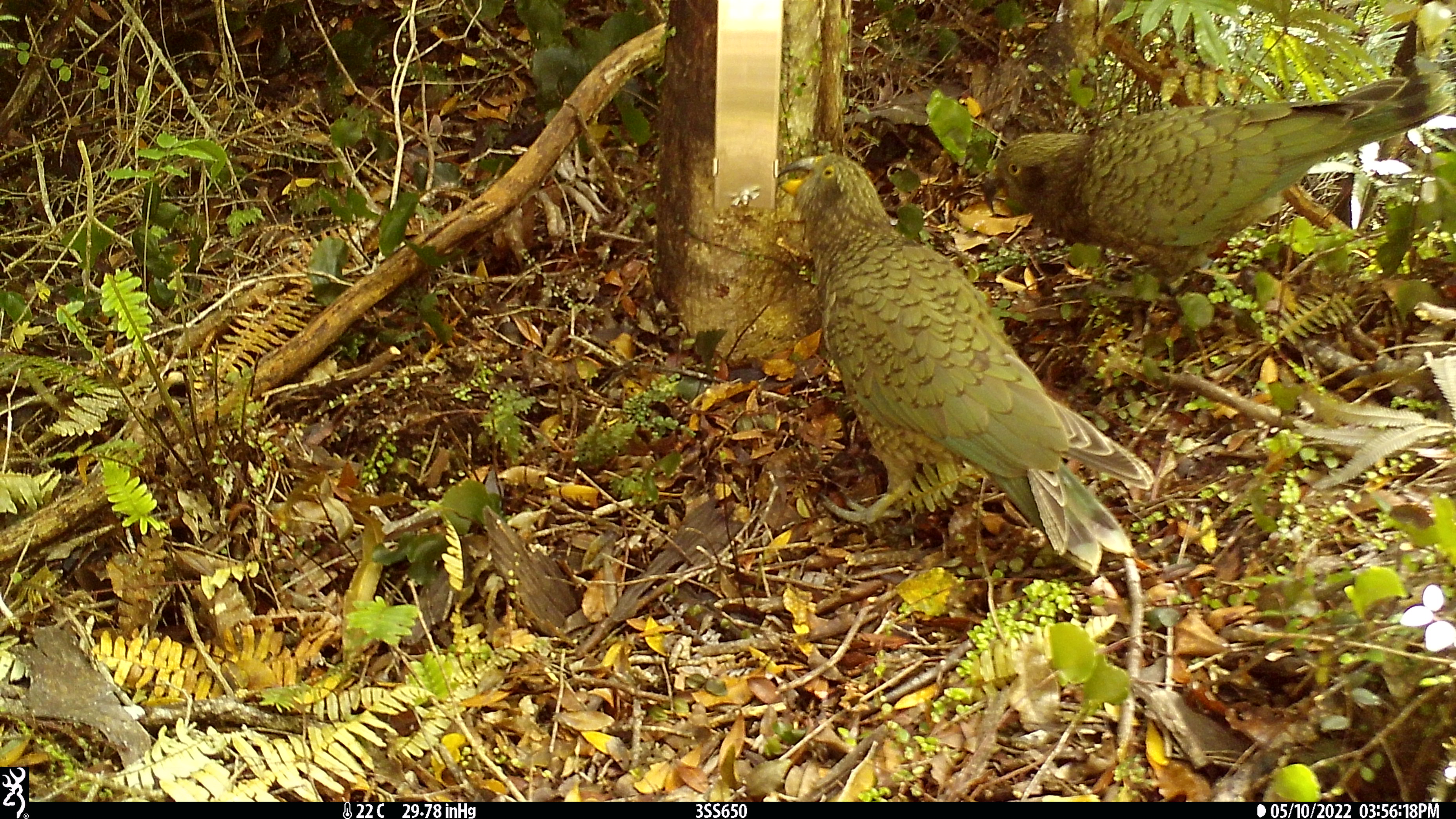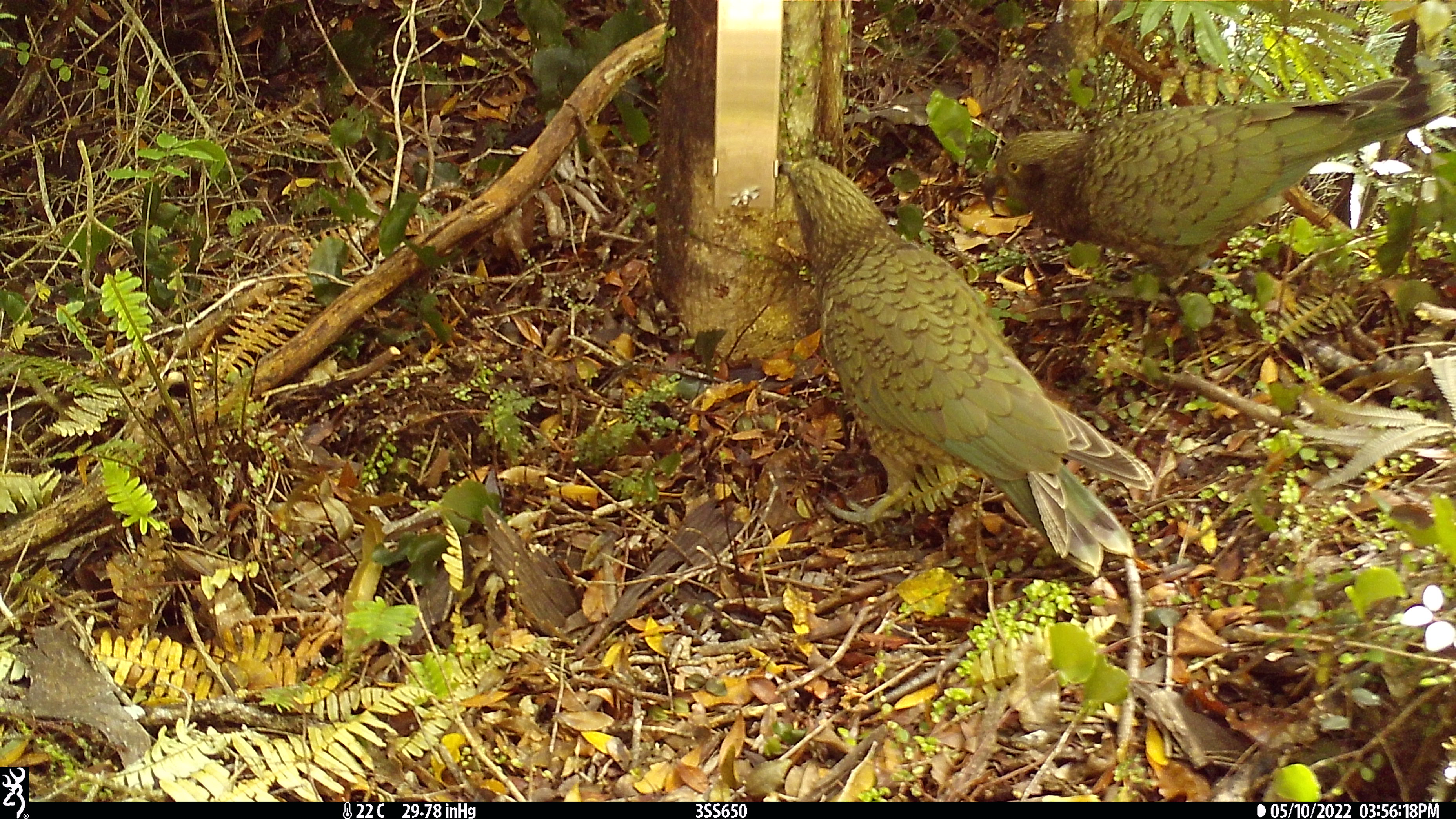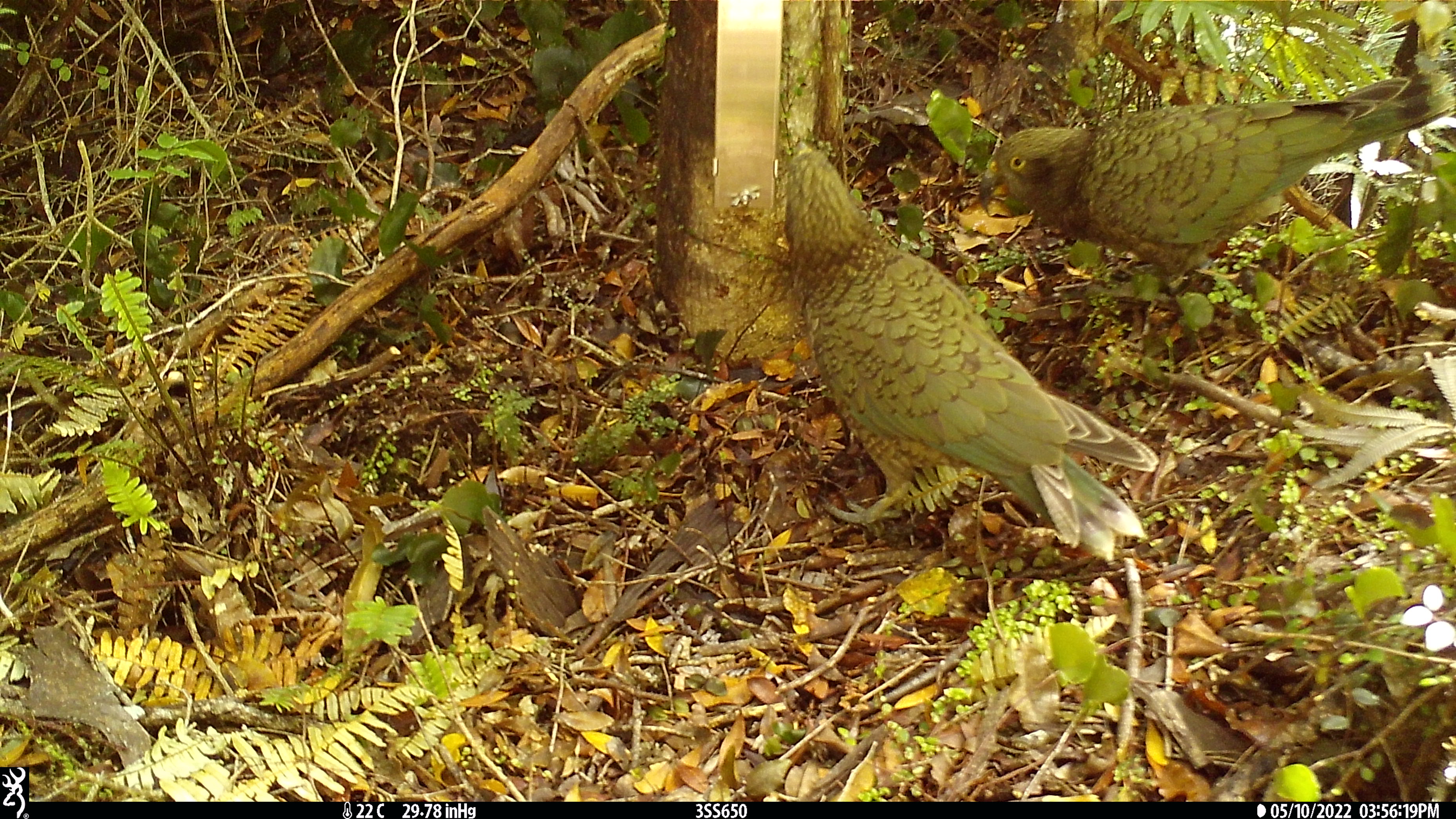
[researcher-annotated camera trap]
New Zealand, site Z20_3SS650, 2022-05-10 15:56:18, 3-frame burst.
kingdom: Animalia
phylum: Chordata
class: Aves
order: Psittaciformes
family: Strigopidae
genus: Nestor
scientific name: Nestor notabilis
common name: kea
Kea (Nestor notabilis).